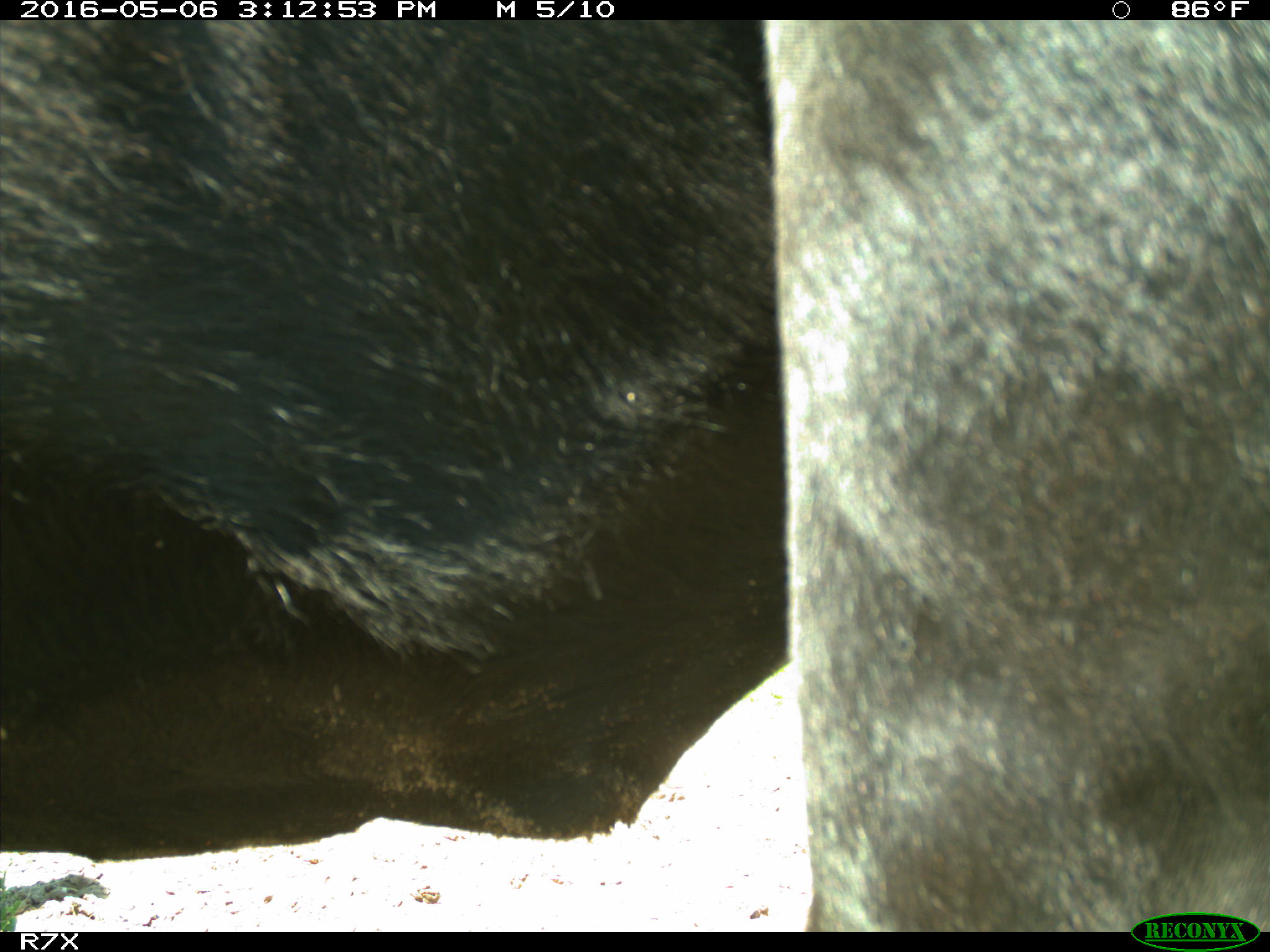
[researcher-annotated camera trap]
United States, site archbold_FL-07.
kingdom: Animalia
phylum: Chordata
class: Mammalia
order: Artiodactyla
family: Bovidae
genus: Bos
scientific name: Bos taurus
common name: domestic cow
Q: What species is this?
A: Bos taurus (domestic cow).